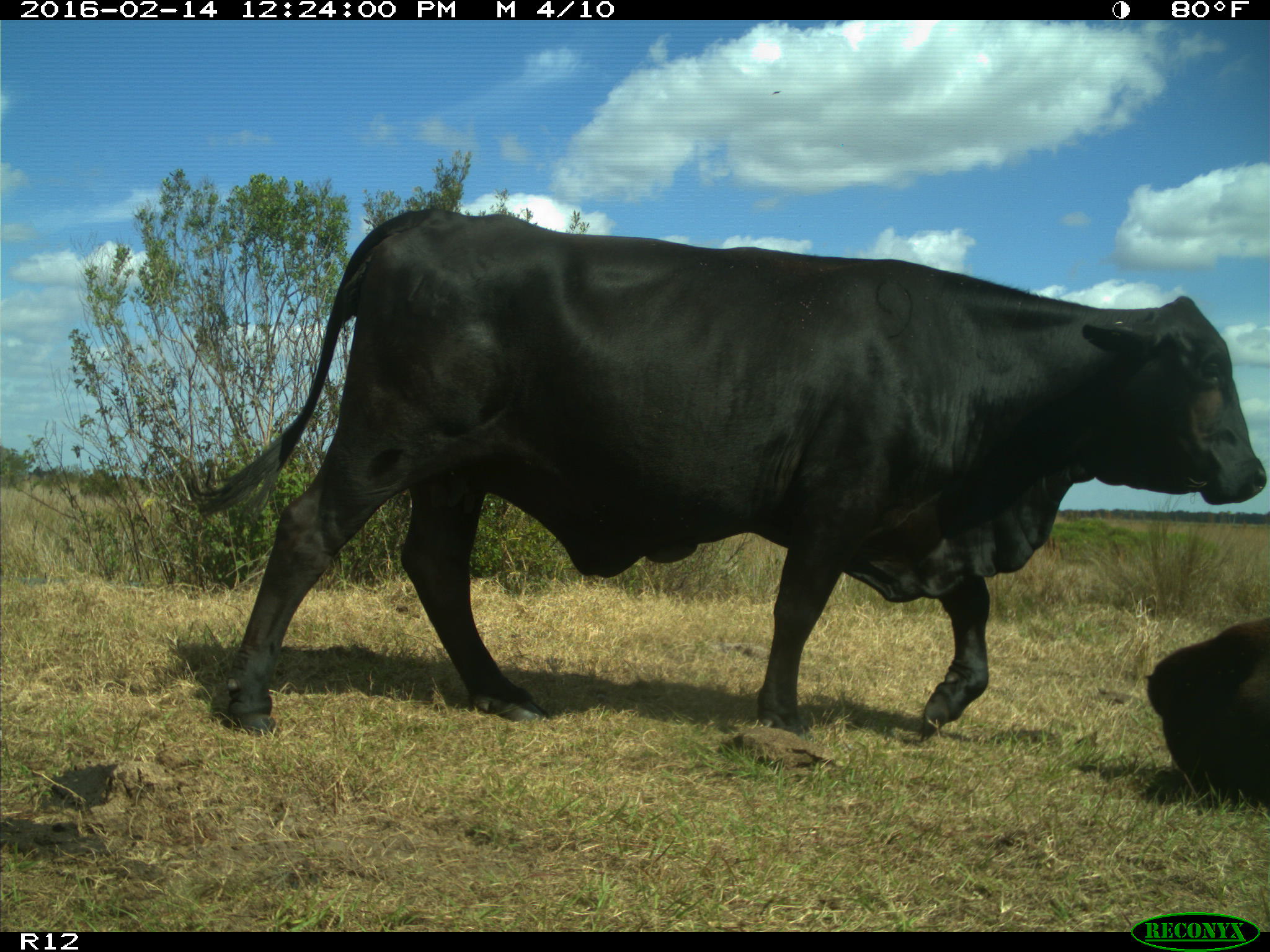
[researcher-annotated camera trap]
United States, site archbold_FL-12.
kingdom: Animalia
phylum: Chordata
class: Mammalia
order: Artiodactyla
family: Bovidae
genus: Bos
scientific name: Bos taurus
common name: domestic cow